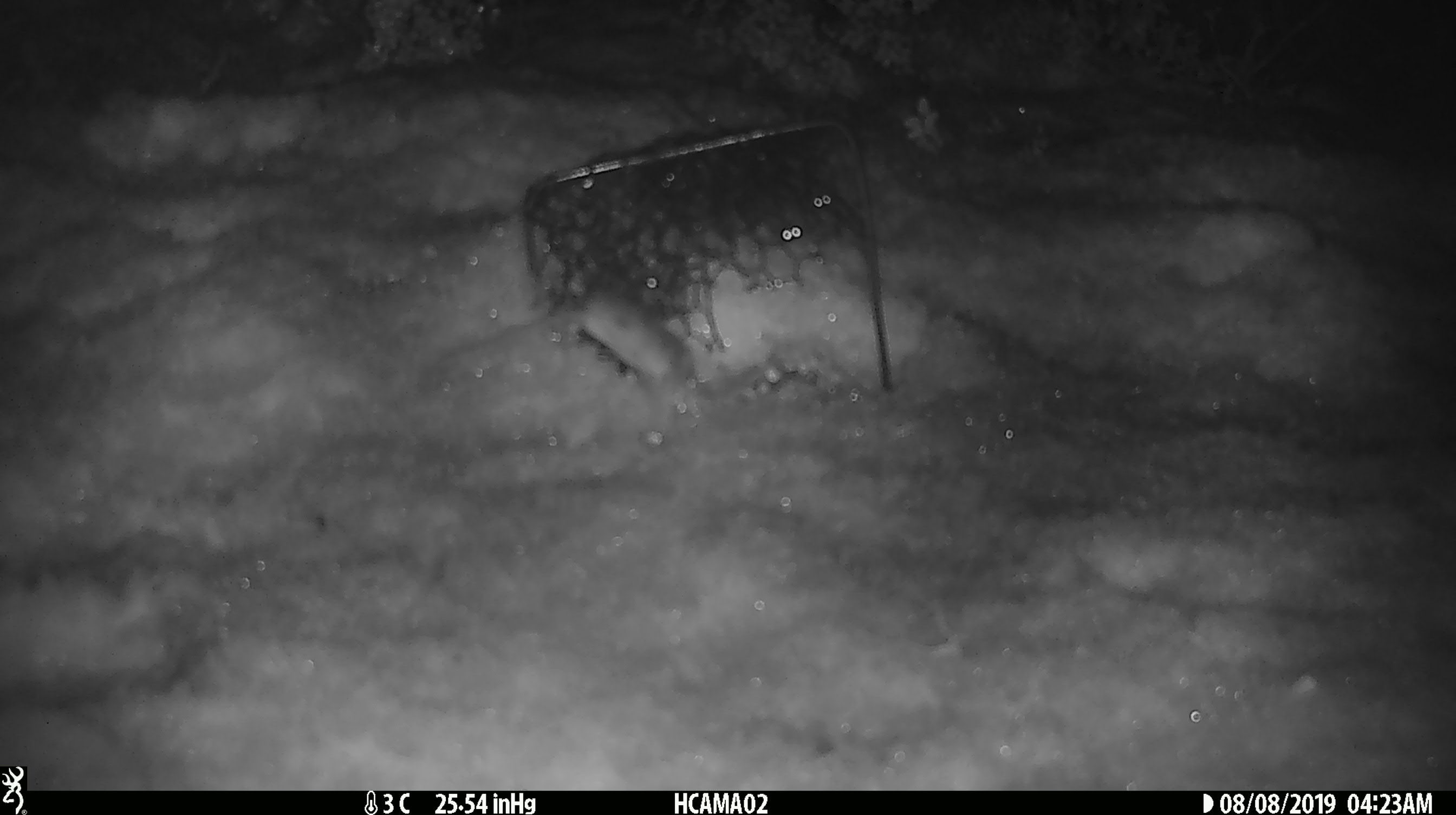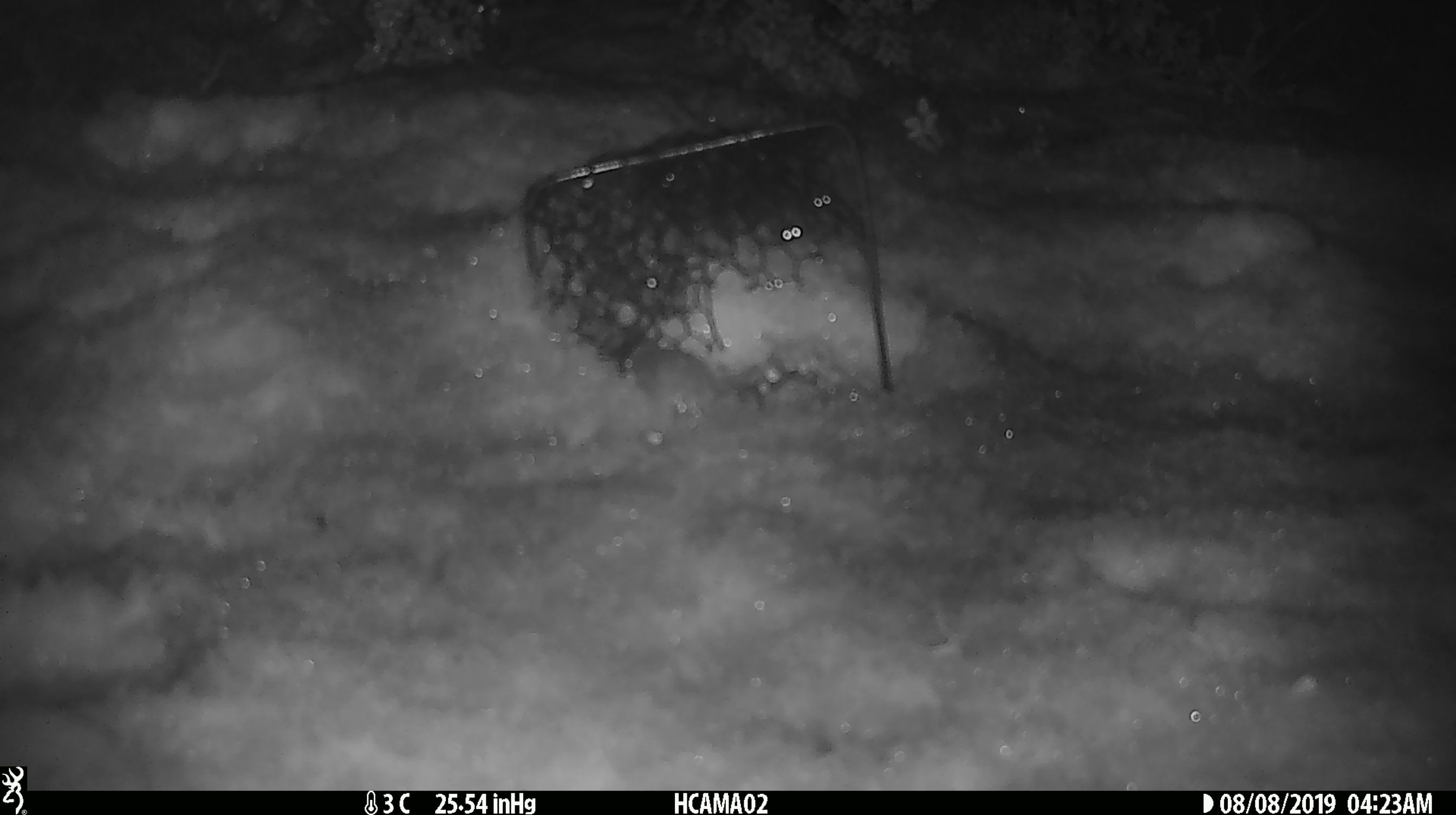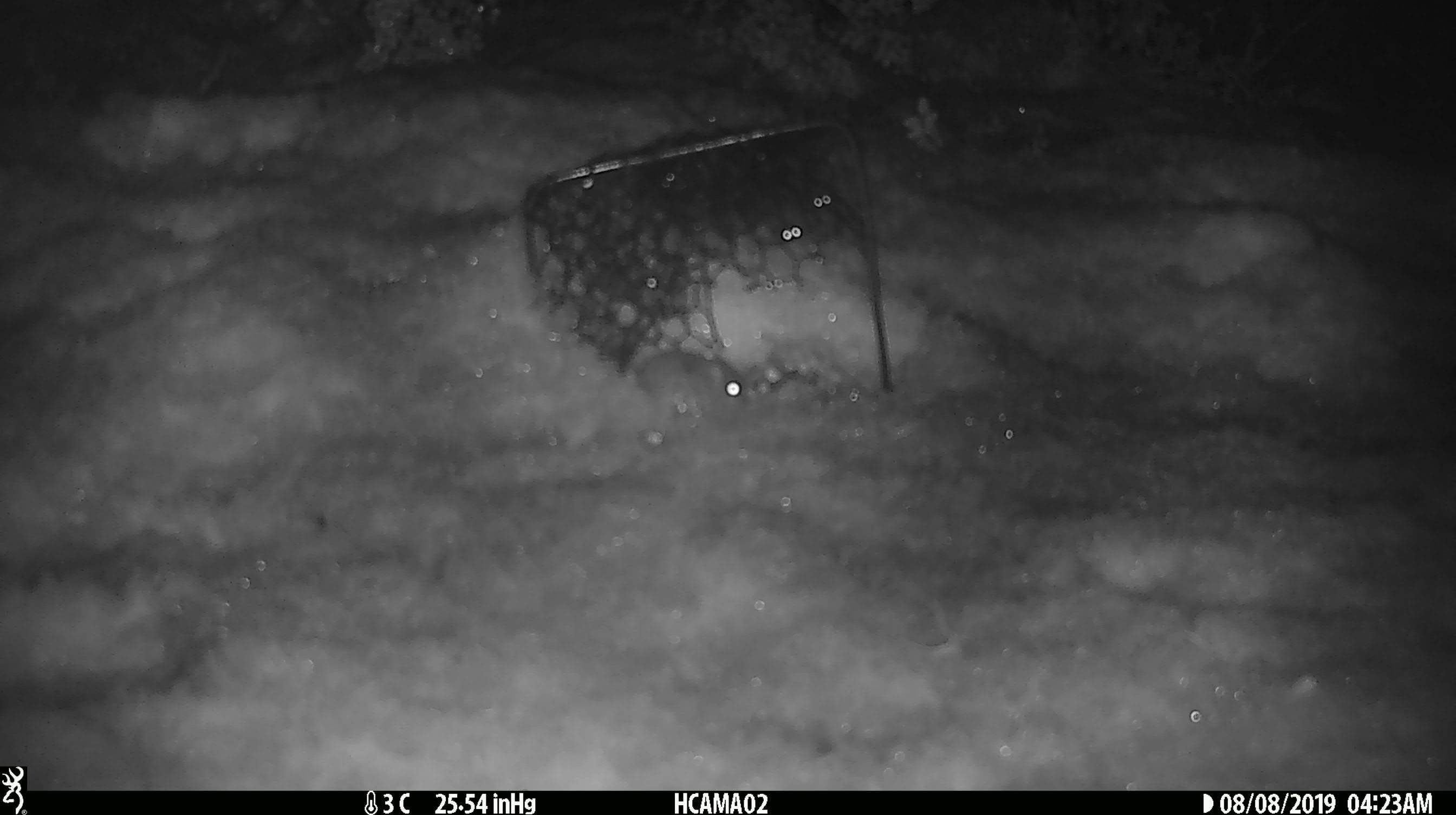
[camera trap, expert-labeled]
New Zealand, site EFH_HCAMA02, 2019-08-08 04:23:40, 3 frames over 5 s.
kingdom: Animalia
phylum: Chordata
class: Mammalia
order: Rodentia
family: Muridae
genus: Mus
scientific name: Mus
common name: mouse